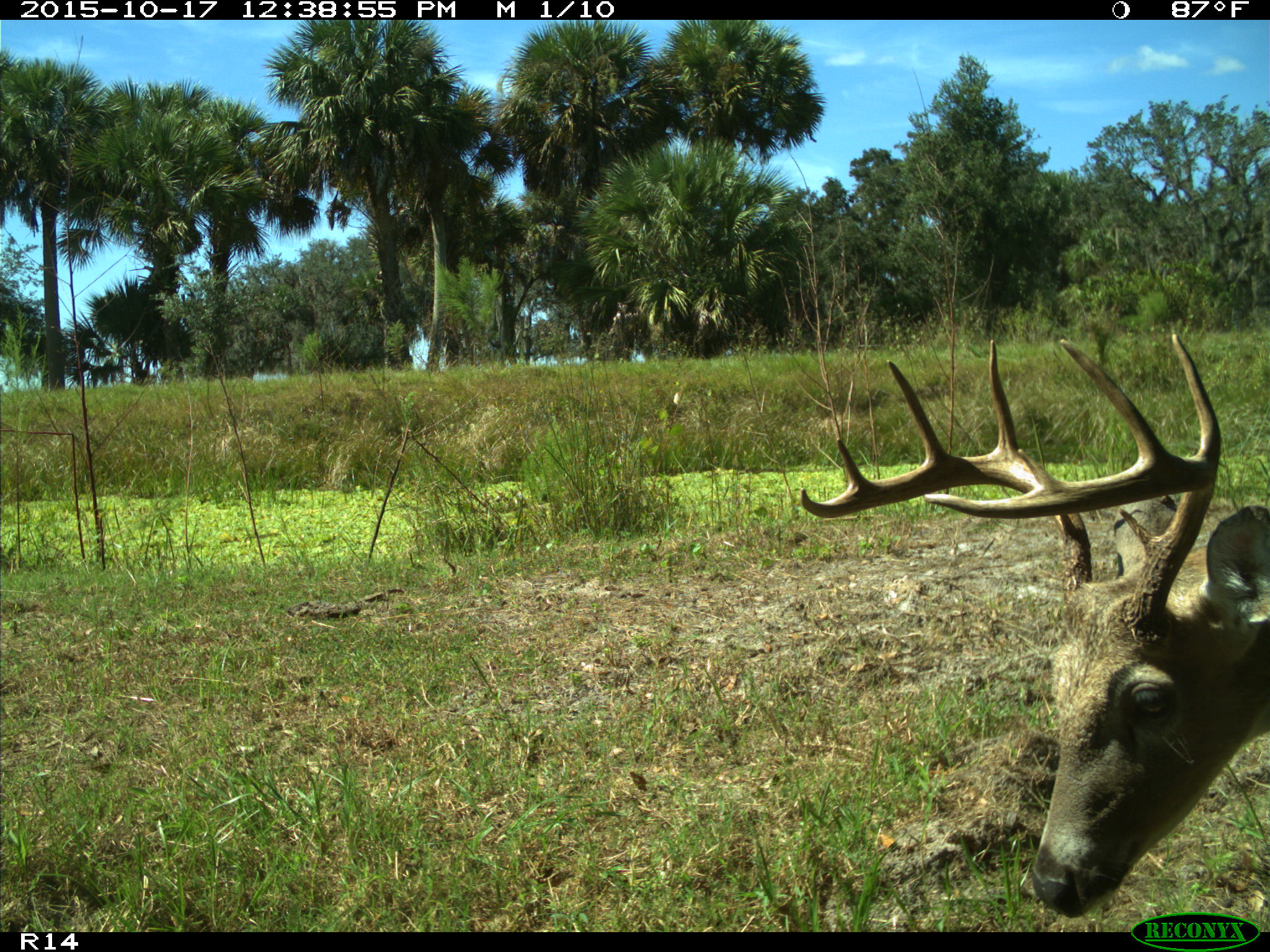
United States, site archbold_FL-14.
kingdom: Animalia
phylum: Chordata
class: Mammalia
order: Artiodactyla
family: Cervidae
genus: Odocoileus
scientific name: Odocoileus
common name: deer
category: unidentified deer